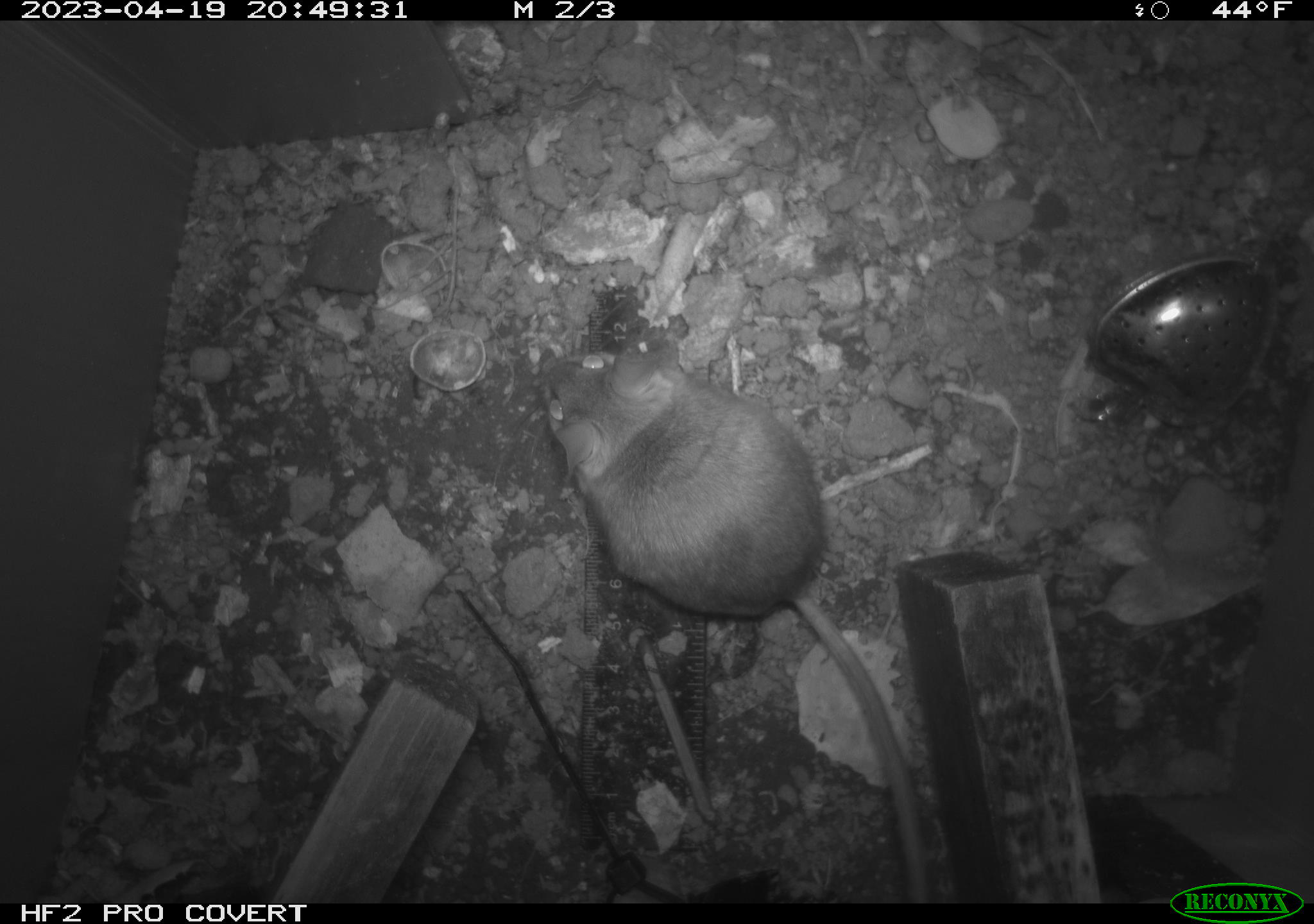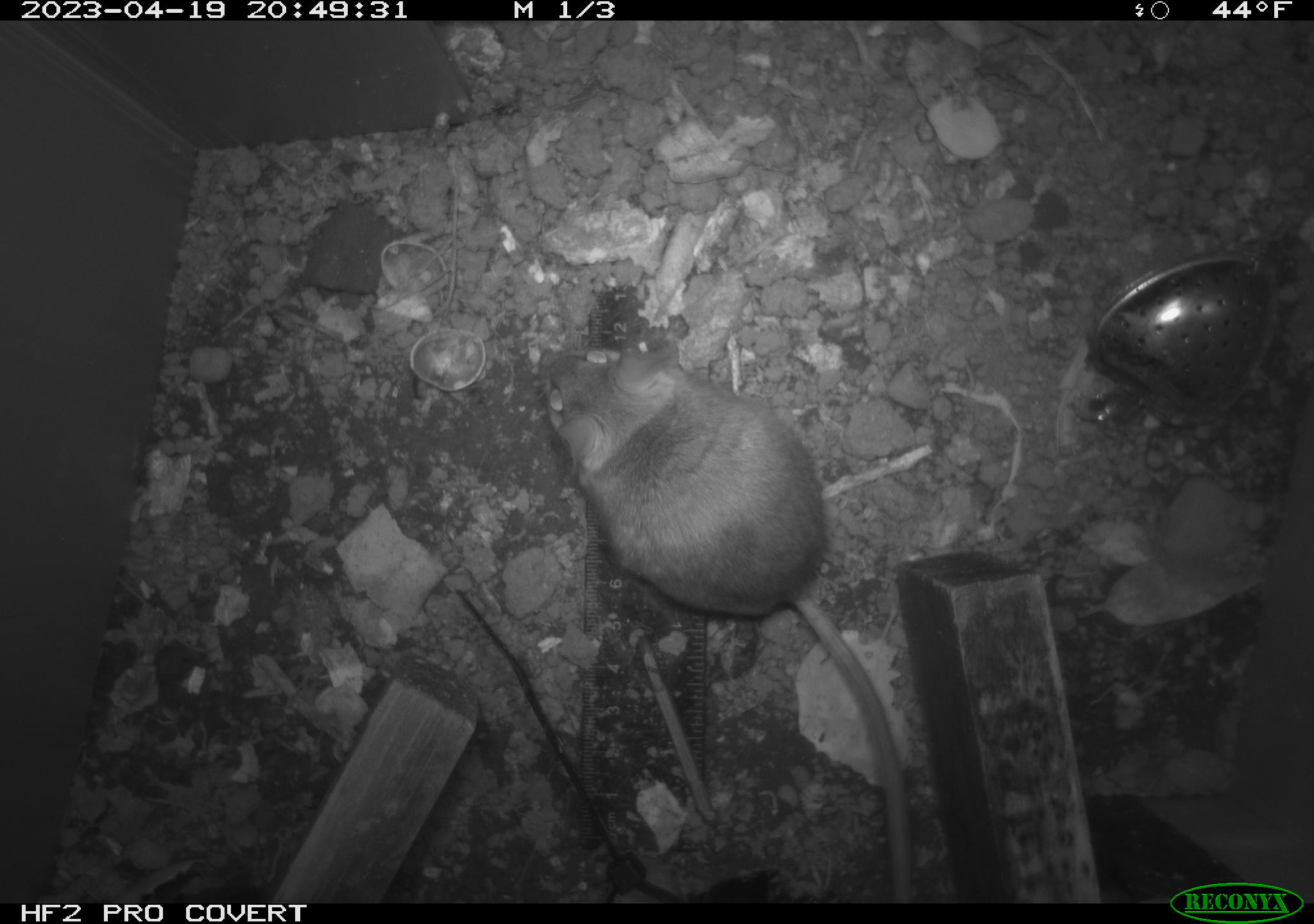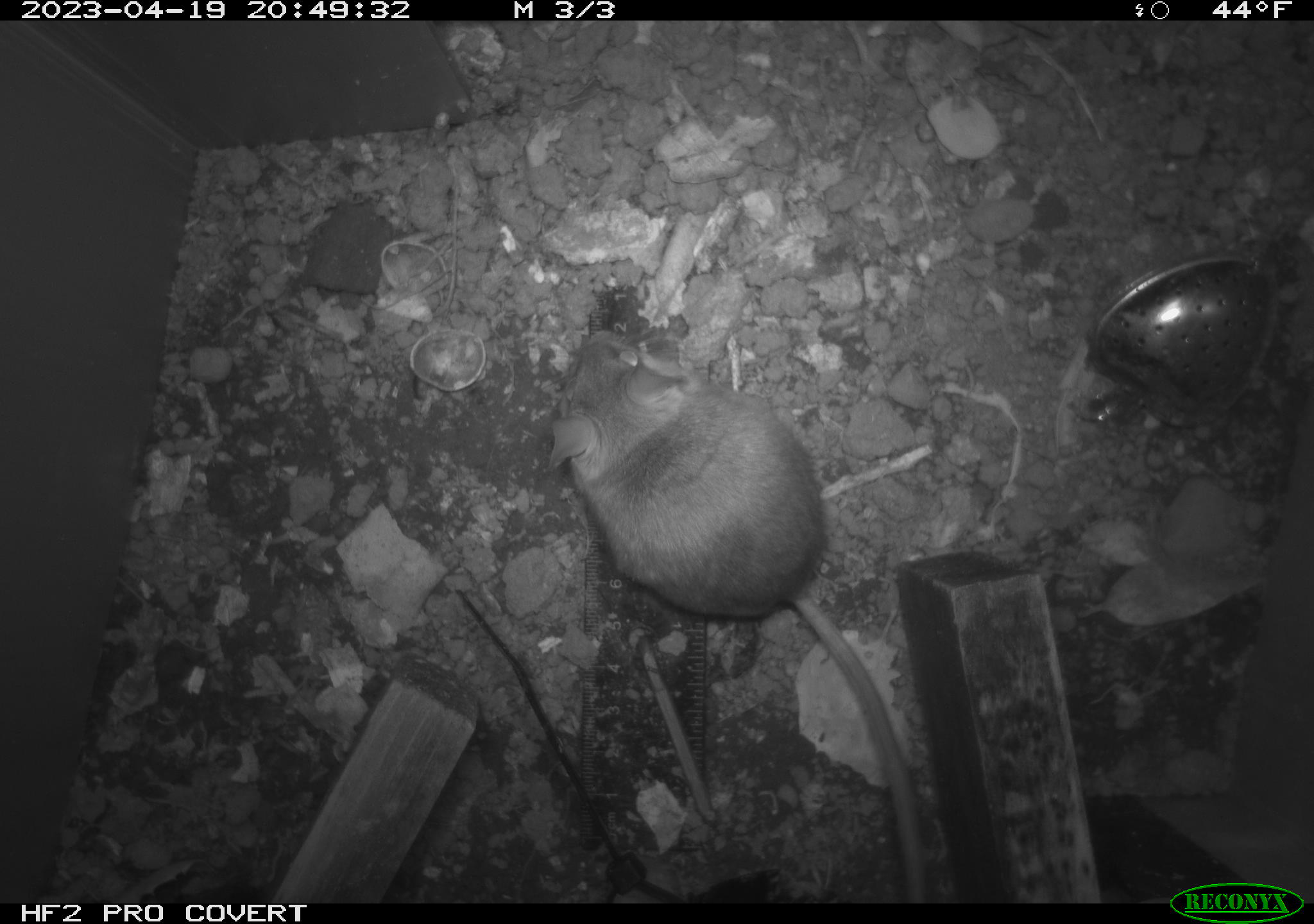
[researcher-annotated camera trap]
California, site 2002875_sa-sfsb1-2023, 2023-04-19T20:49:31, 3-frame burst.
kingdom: Animalia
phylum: Chordata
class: Mammalia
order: Rodentia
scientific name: Rodentia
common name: mouse species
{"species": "mouse species (Rodentia)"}